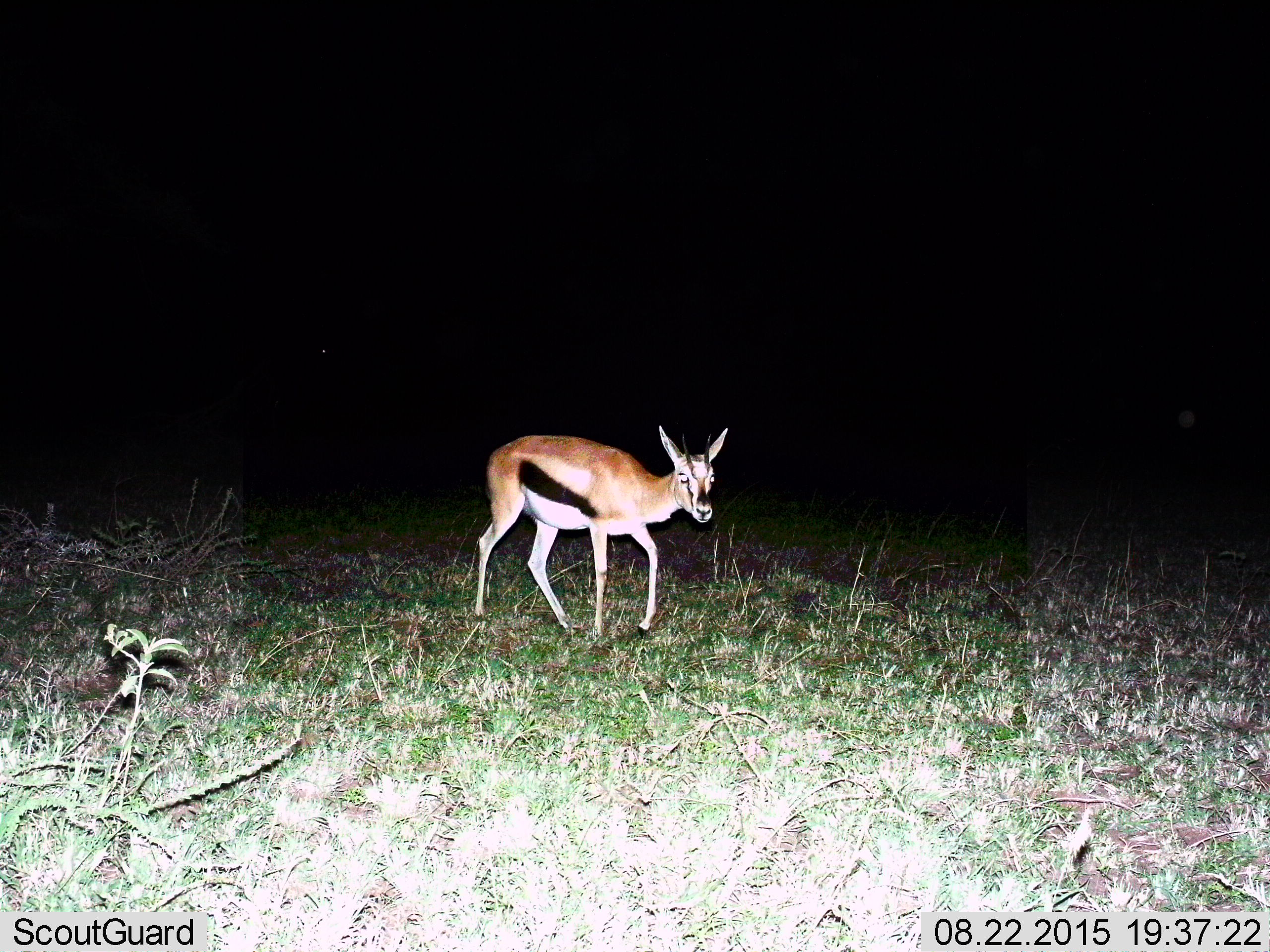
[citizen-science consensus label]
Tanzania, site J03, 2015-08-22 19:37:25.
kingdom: Animalia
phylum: Chordata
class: Mammalia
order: Artiodactyla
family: Bovidae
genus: Eudorcas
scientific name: Eudorcas thomsonii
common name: thomson's gazelle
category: gazellethomsons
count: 1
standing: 33%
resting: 0%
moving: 67%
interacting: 0%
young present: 0%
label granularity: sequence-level